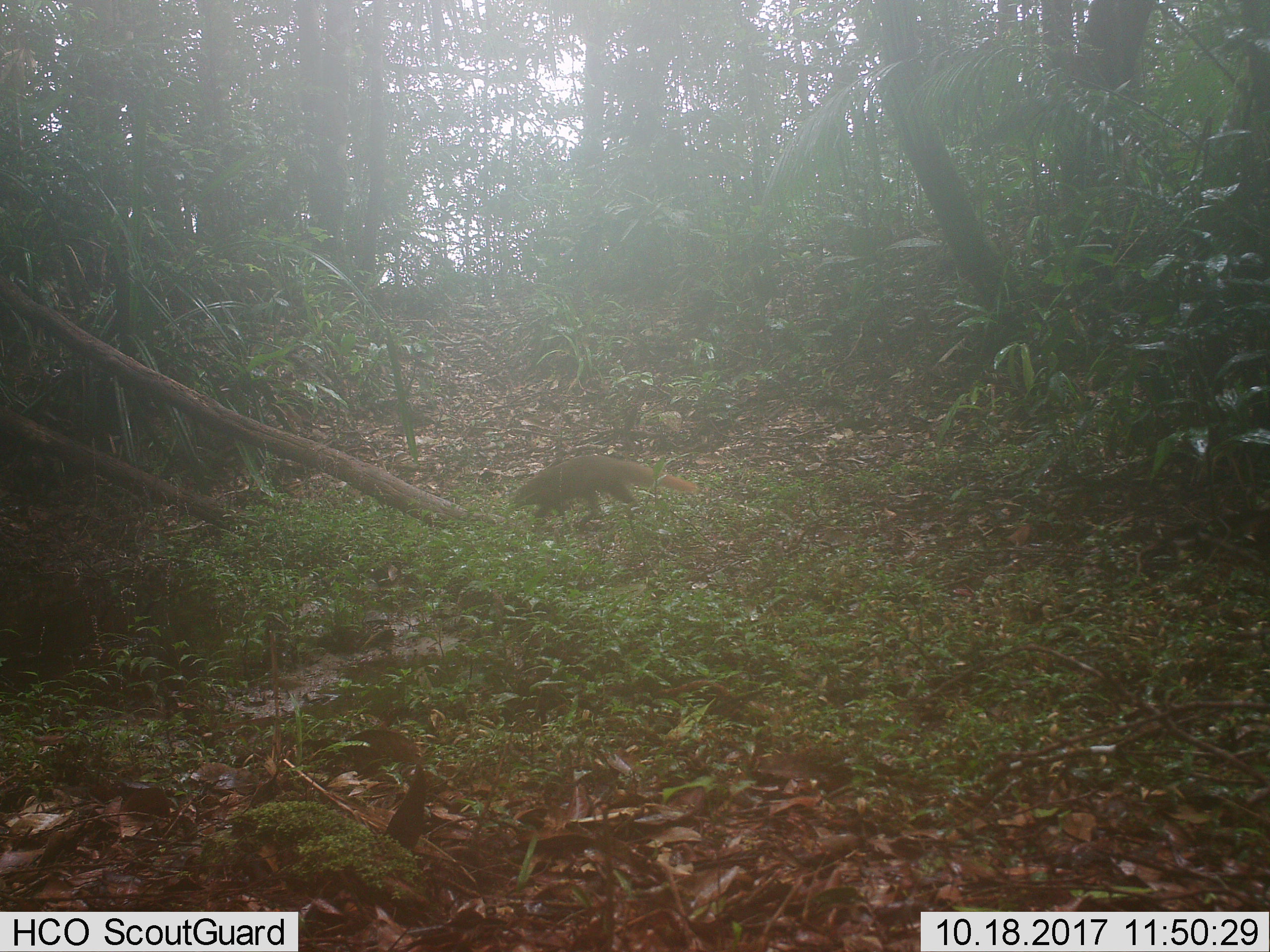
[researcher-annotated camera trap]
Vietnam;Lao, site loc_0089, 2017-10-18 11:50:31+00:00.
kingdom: Animalia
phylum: Chordata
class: Mammalia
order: Carnivora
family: Herpestidae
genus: Urva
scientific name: Urva urva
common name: crab-eating mongoose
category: crab eating mongoose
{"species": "crab eating mongoose (crab-eating mongoose) (Urva urva)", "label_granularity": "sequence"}